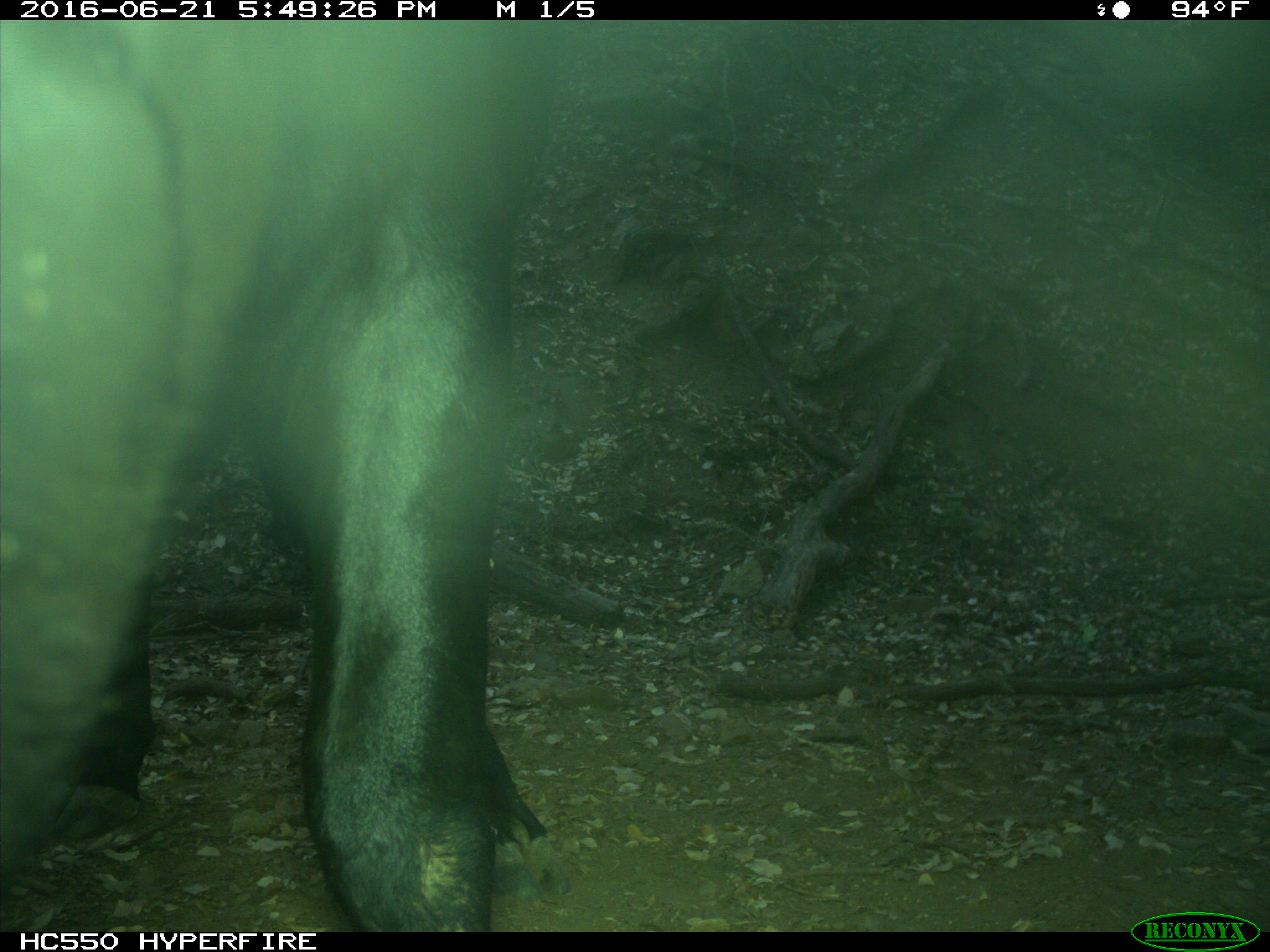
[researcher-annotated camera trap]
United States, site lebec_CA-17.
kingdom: Animalia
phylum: Chordata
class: Mammalia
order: Artiodactyla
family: Bovidae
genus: Bos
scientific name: Bos taurus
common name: domestic cow